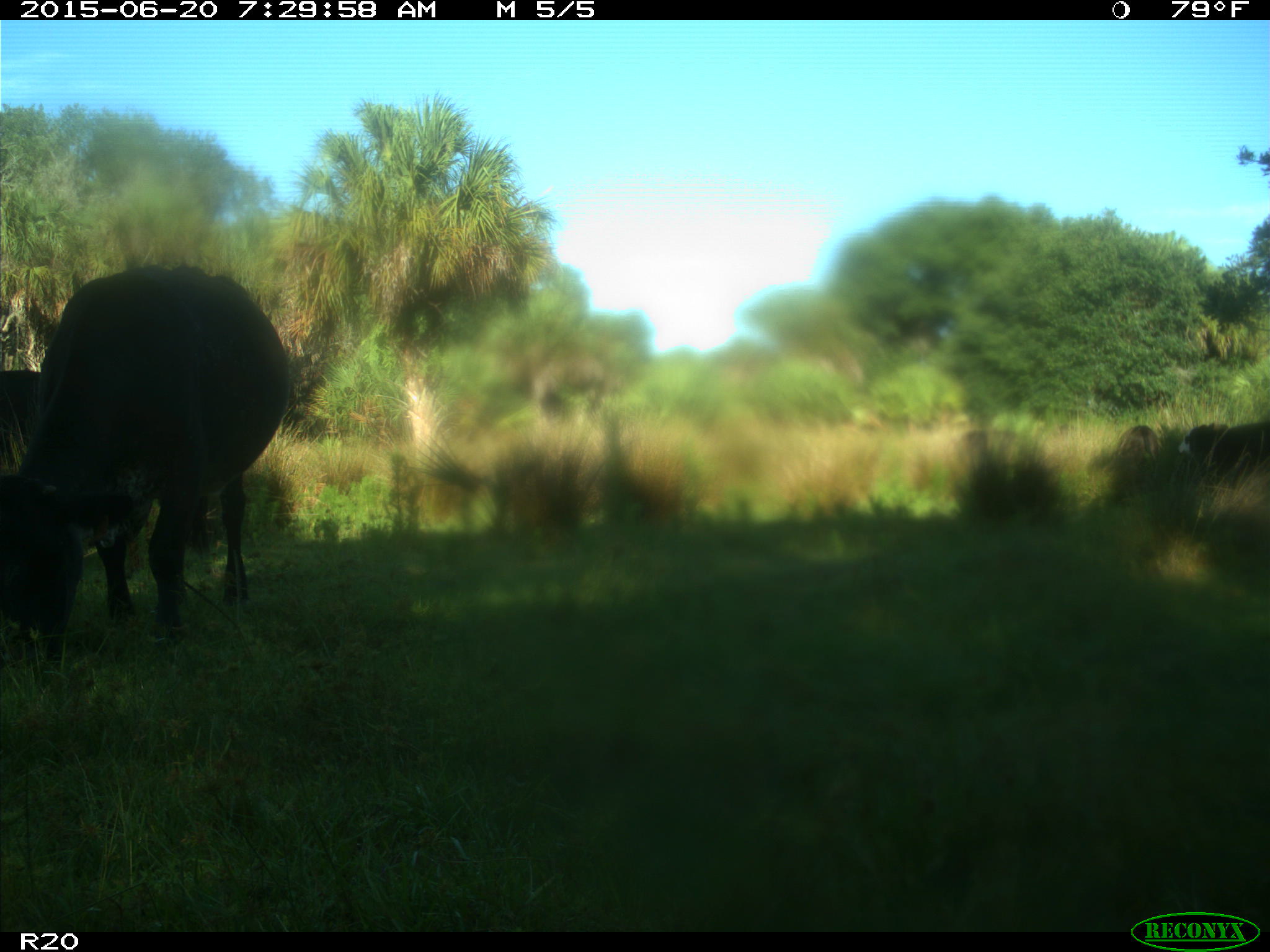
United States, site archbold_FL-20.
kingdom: Animalia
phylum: Chordata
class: Mammalia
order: Artiodactyla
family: Bovidae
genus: Bos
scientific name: Bos taurus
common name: domestic cow